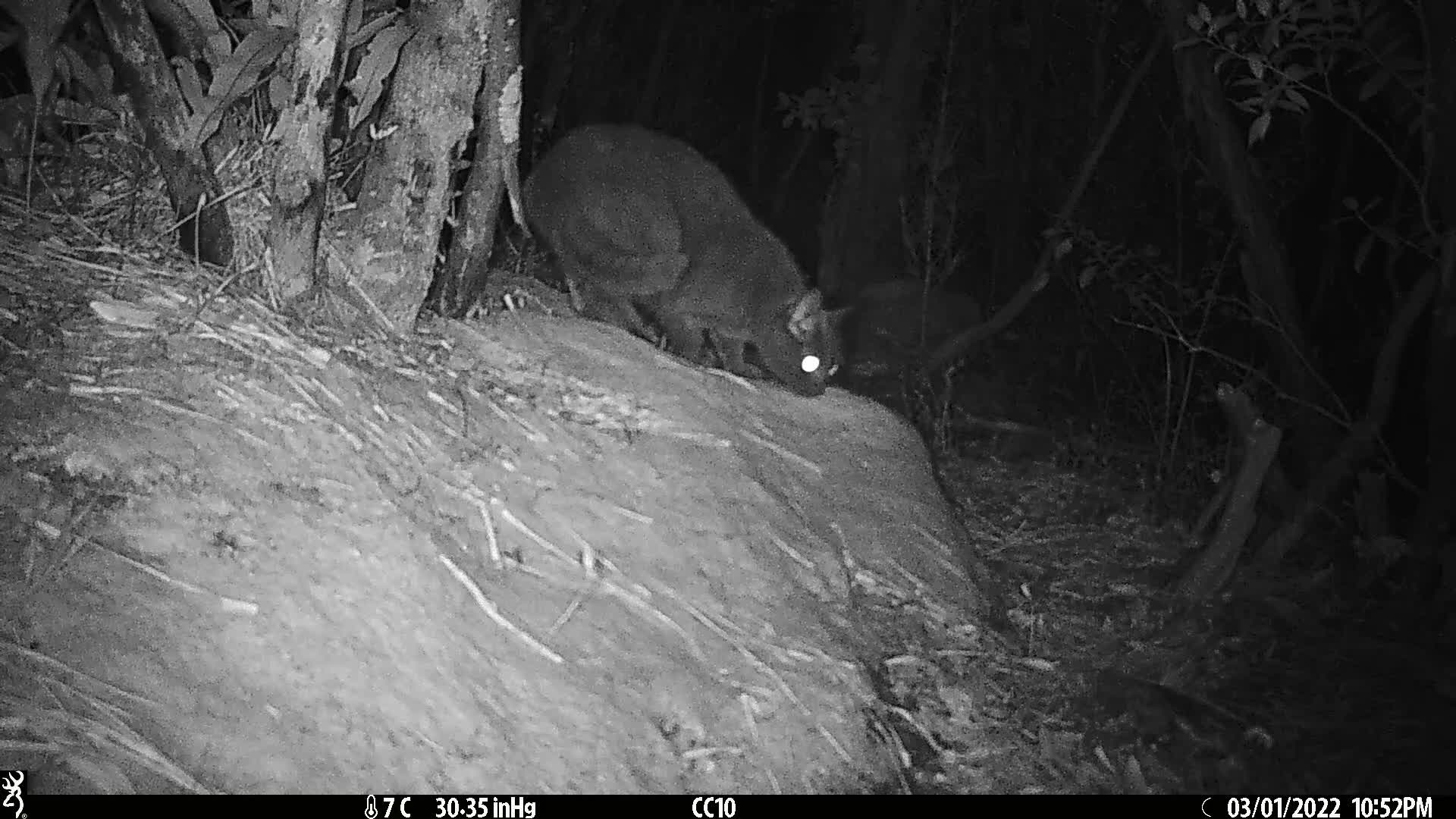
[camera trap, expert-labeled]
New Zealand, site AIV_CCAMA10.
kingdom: Animalia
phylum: Chordata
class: Mammalia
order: Carnivora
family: Felidae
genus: Felis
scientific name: Felis catus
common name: domestic cat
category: cat